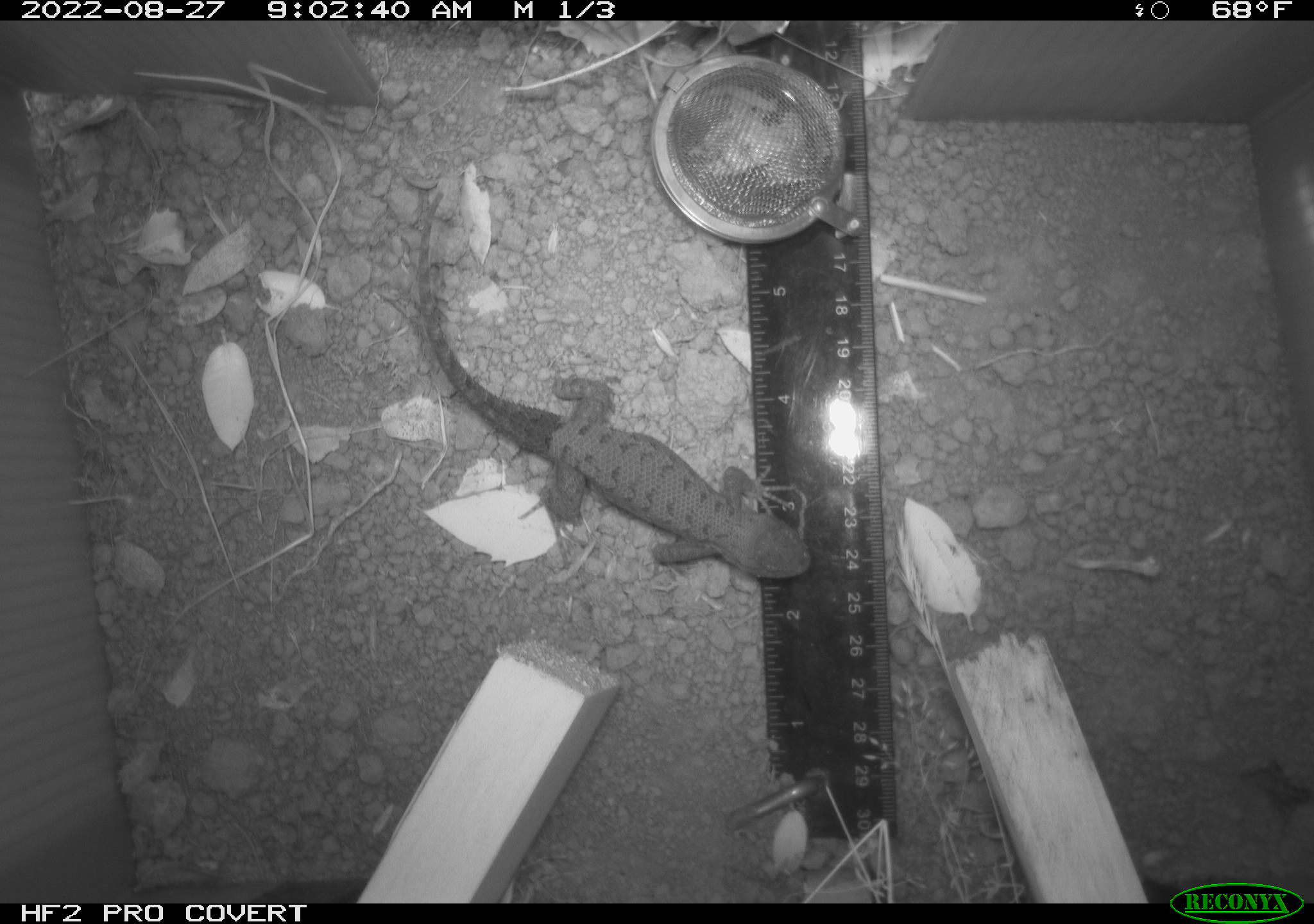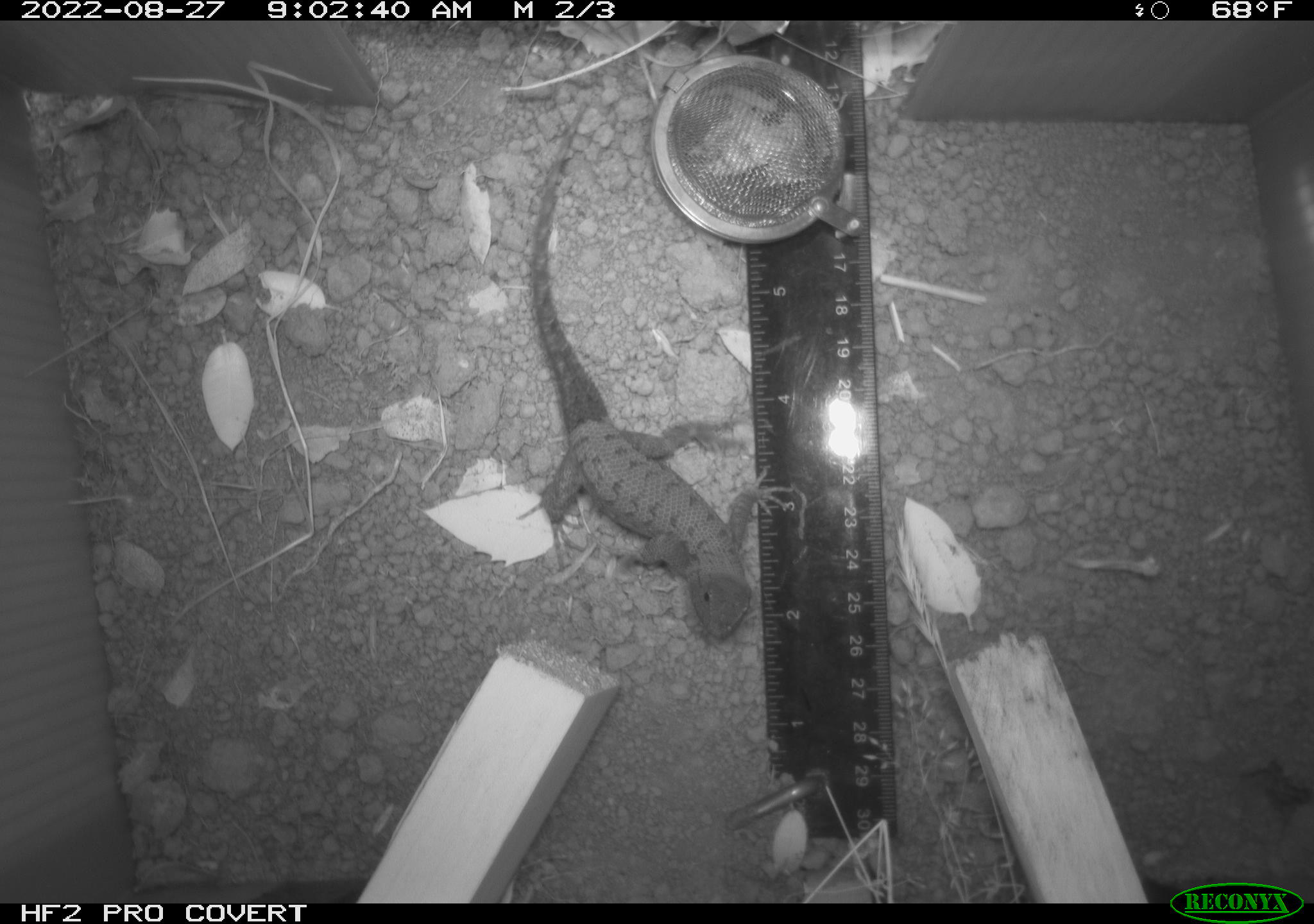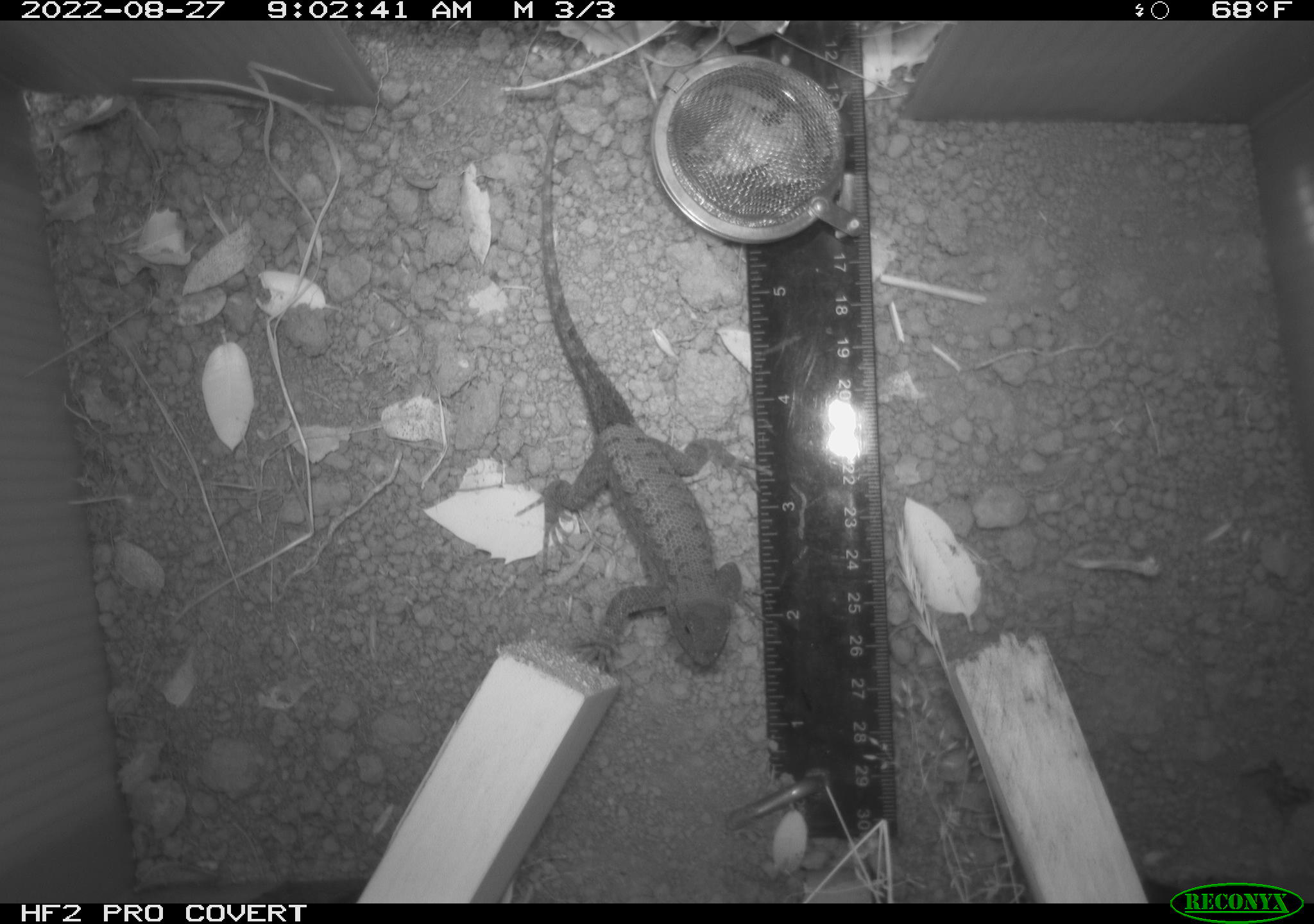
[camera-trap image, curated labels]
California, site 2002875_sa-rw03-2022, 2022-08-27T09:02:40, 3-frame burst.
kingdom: Animalia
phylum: Chordata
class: Reptilia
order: Squamata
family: Phrynosomatidae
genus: Sceloporus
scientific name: Sceloporus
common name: spiny lizards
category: sceloporus species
Sceloporus species (spiny lizards) (Sceloporus).